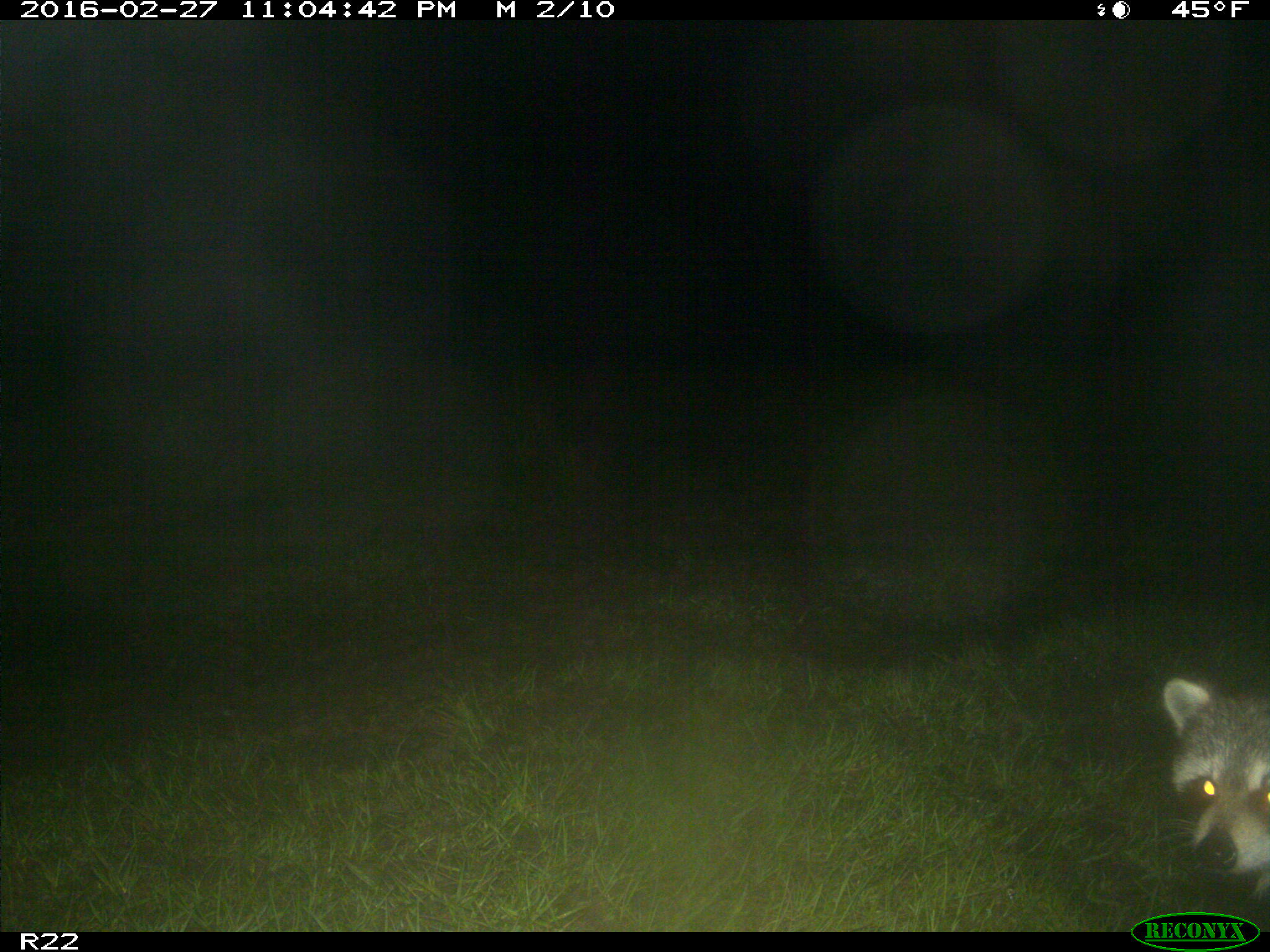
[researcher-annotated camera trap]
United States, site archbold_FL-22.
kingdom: Animalia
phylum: Chordata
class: Mammalia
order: Carnivora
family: Procyonidae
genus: Procyon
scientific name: Procyon lotor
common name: common raccoon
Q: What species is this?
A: Procyon lotor (common raccoon).